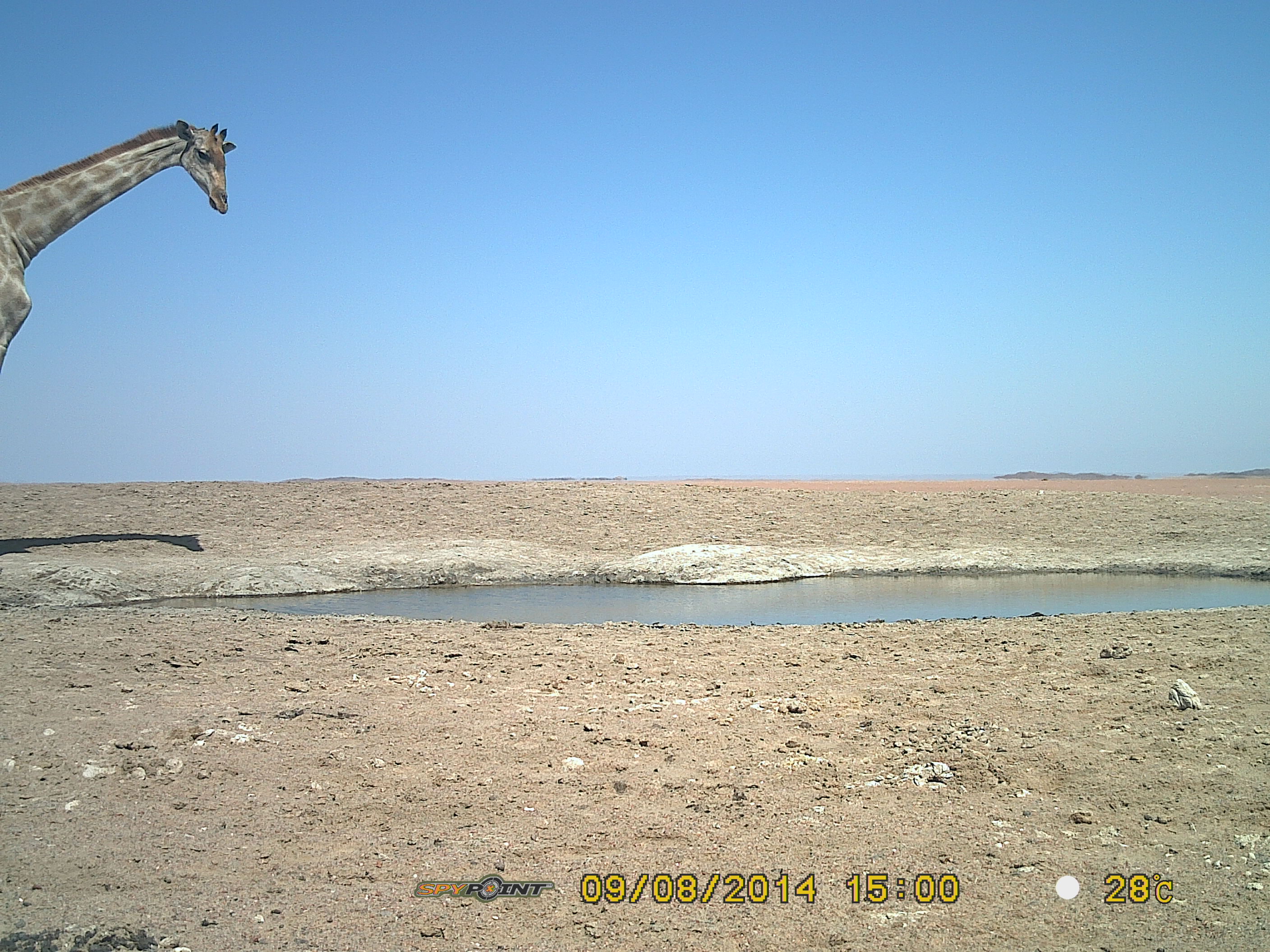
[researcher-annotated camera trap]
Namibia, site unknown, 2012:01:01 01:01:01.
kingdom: Animalia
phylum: Chordata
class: Mammalia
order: Artiodactyla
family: Giraffidae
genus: Giraffa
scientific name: Giraffa camelopardalis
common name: giraffe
Giraffa camelopardalis (giraffe).